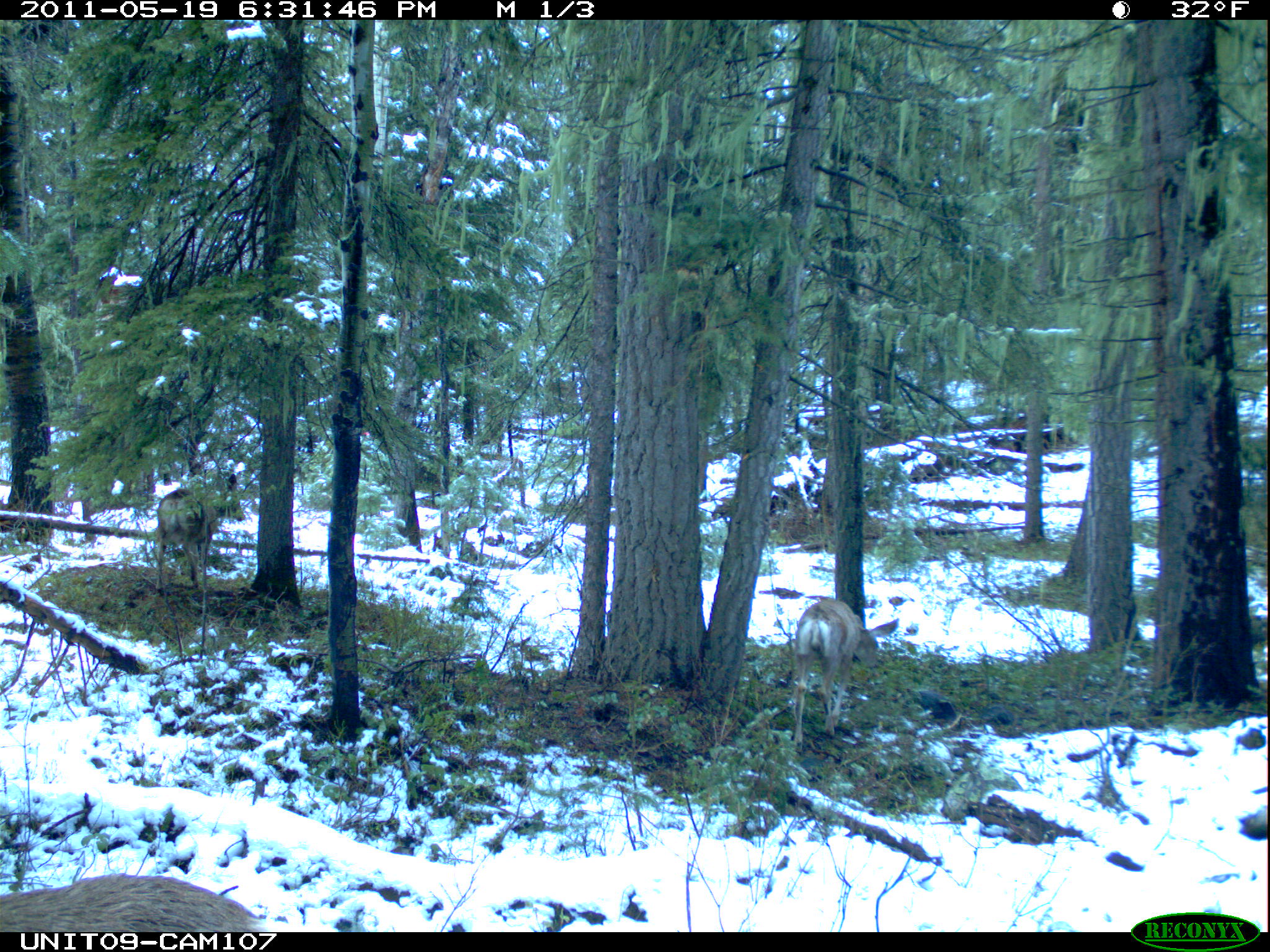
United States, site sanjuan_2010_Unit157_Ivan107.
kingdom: Animalia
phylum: Chordata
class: Mammalia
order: Artiodactyla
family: Cervidae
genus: Odocoileus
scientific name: Odocoileus hemionus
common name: mule deer